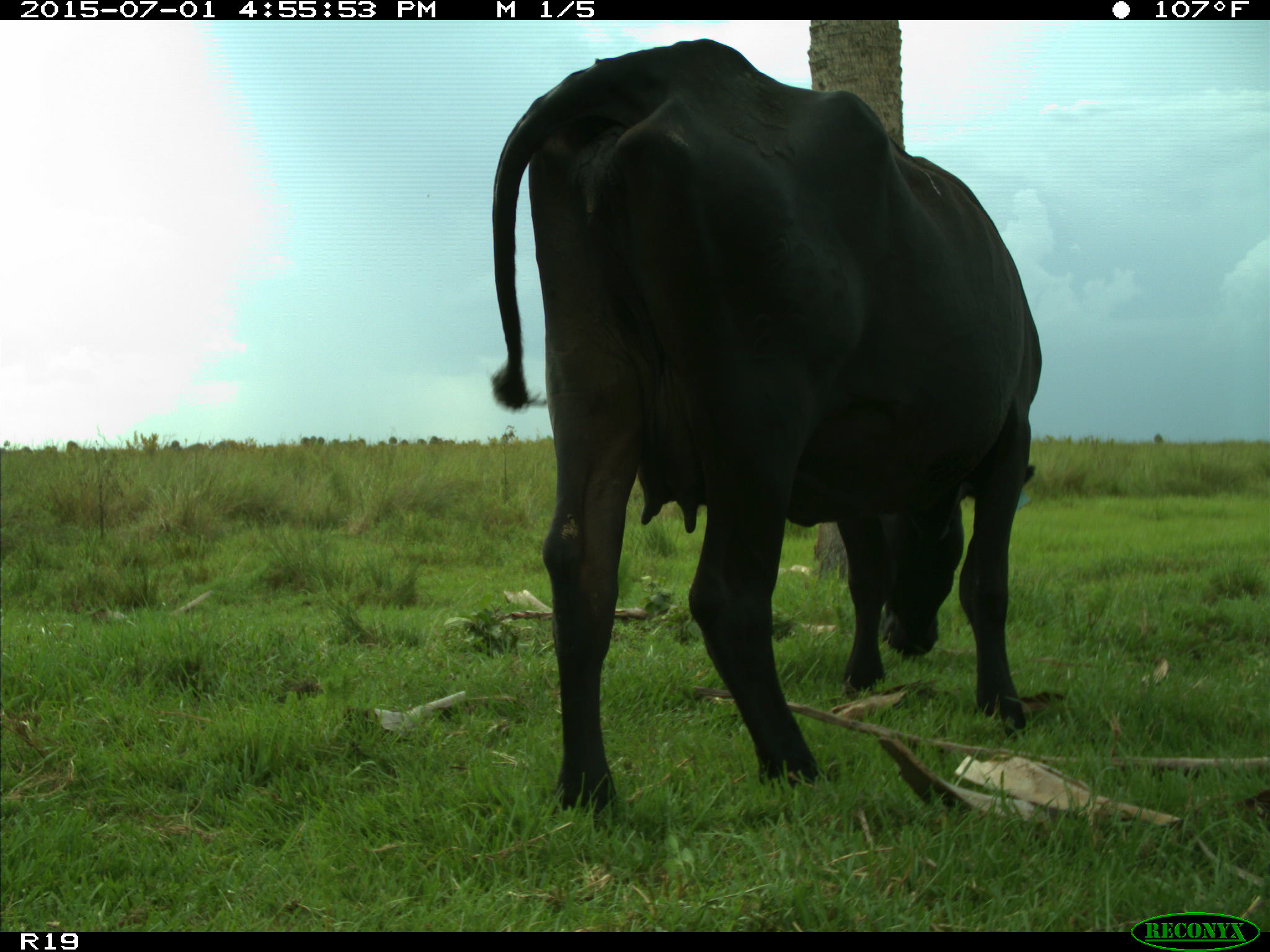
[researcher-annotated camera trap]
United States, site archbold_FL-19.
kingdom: Animalia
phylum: Chordata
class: Mammalia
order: Artiodactyla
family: Bovidae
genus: Bos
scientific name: Bos taurus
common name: domestic cow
Bos taurus (domestic cow).